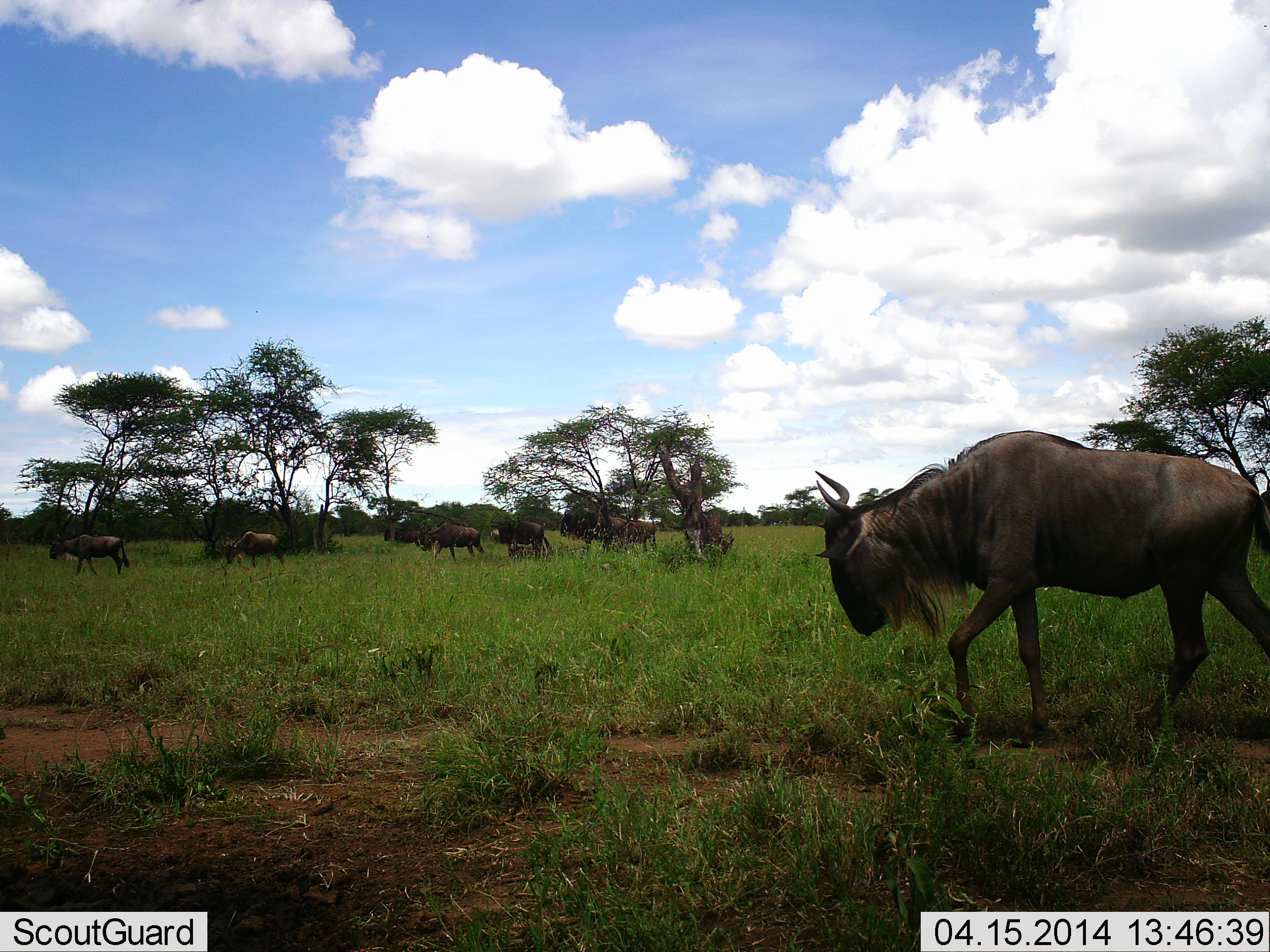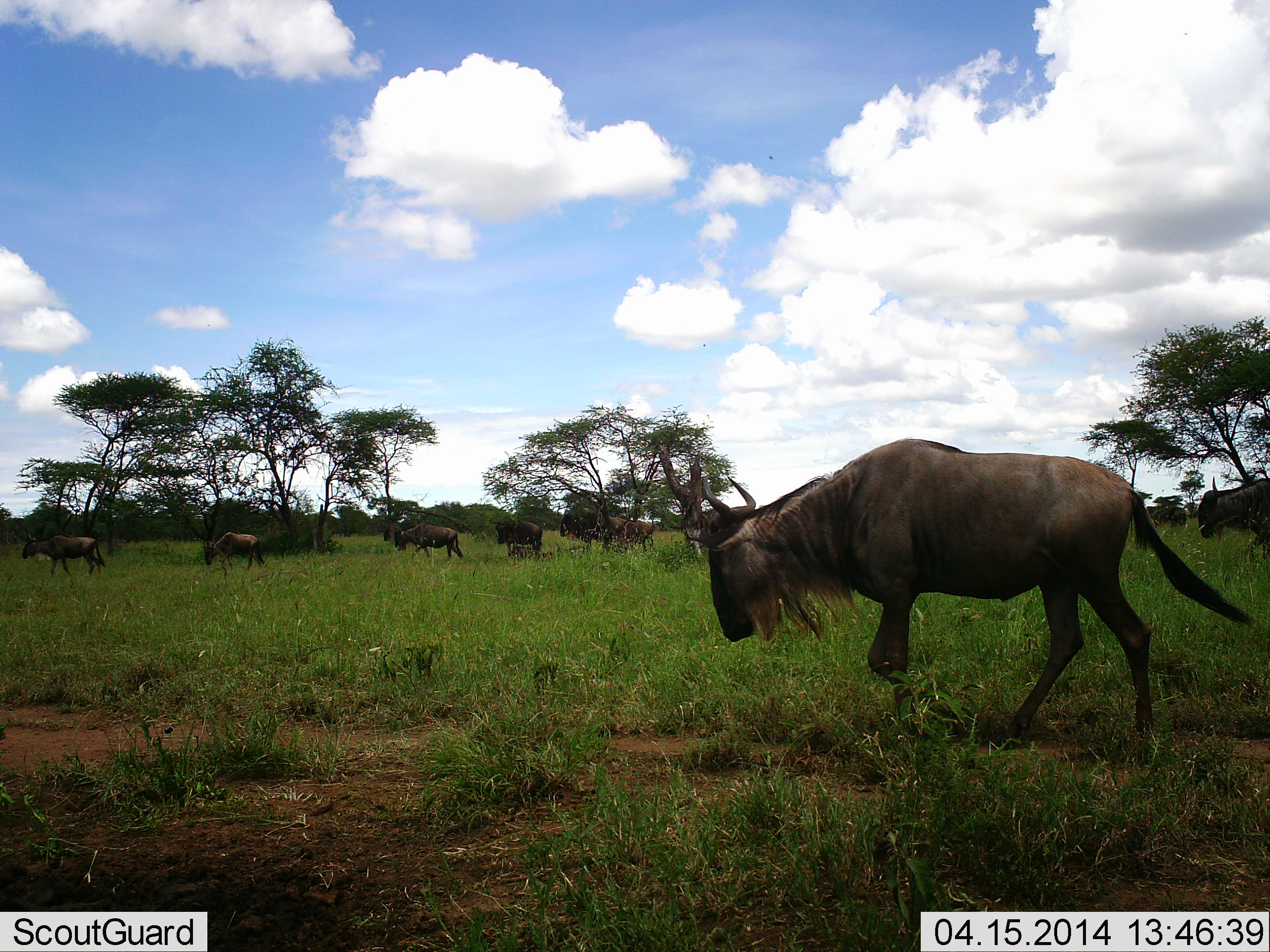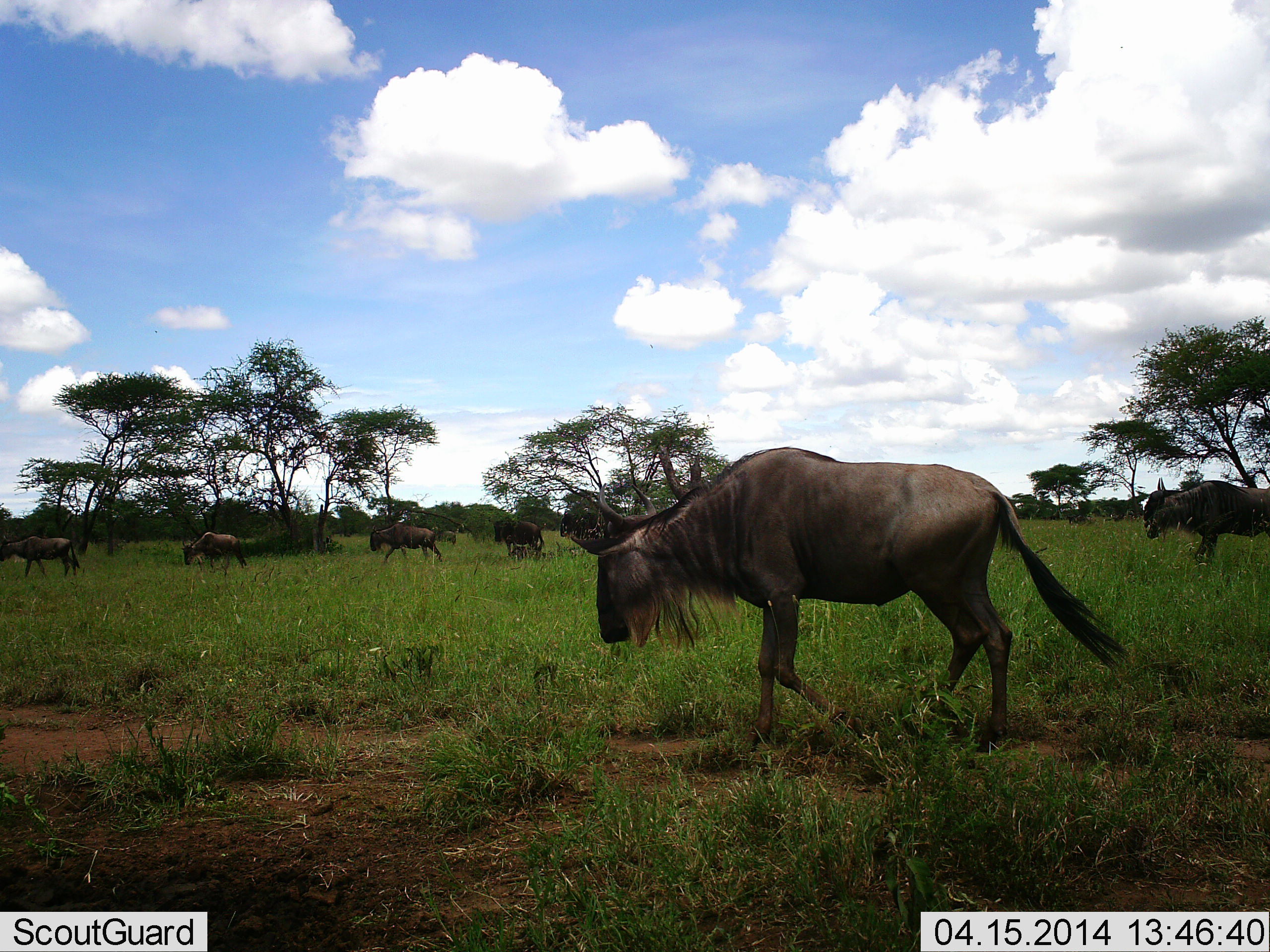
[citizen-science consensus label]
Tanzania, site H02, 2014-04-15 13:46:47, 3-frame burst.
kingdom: Animalia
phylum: Chordata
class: Mammalia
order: Artiodactyla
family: Bovidae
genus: Connochaetes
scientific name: Connochaetes taurinus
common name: blue wildebeest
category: wildebeest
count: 8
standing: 10%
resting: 0%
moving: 100%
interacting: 0%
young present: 0%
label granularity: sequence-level